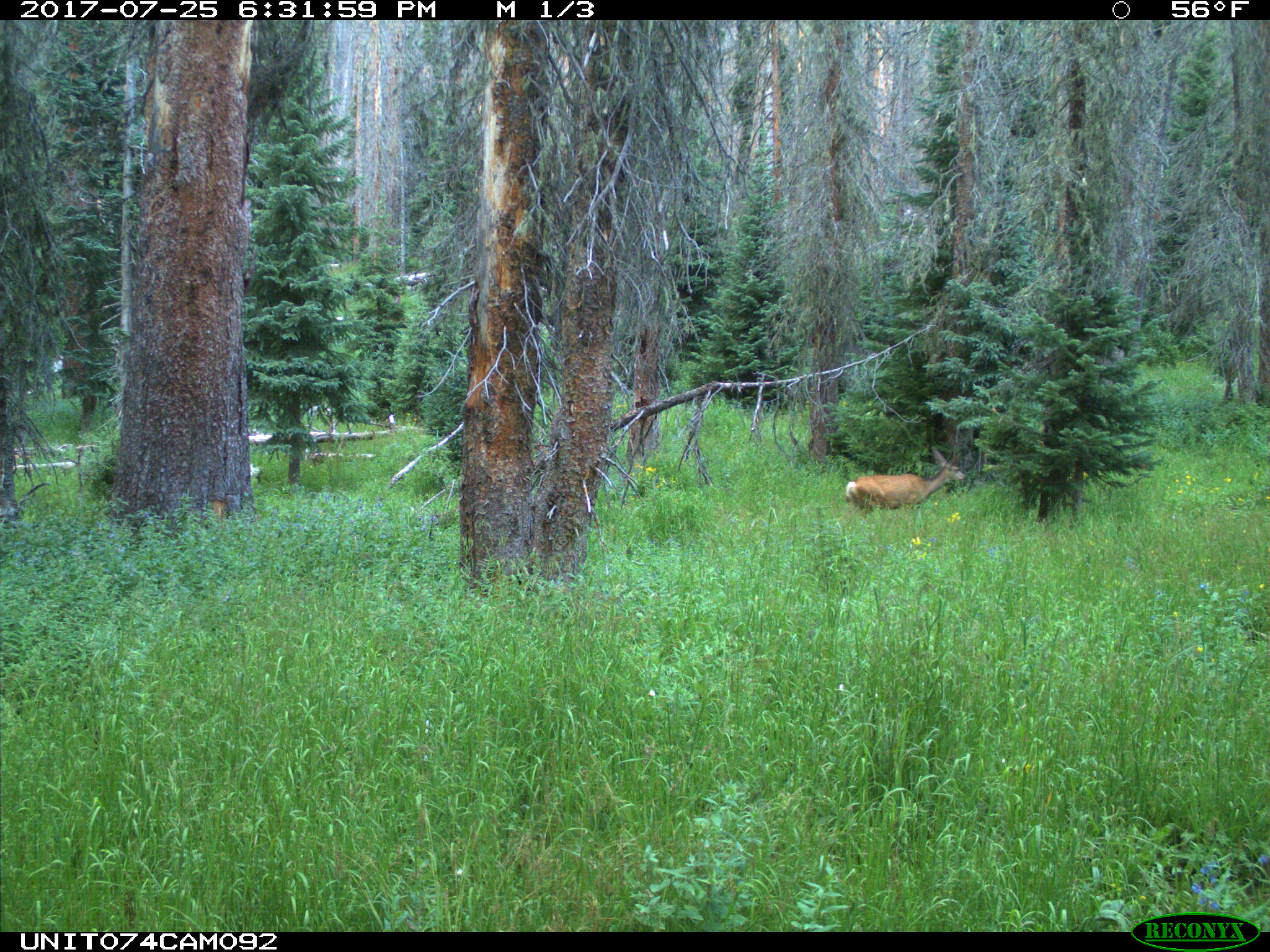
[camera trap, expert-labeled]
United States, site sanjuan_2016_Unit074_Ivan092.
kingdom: Animalia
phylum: Chordata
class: Mammalia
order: Artiodactyla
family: Cervidae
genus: Odocoileus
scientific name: Odocoileus hemionus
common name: mule deer